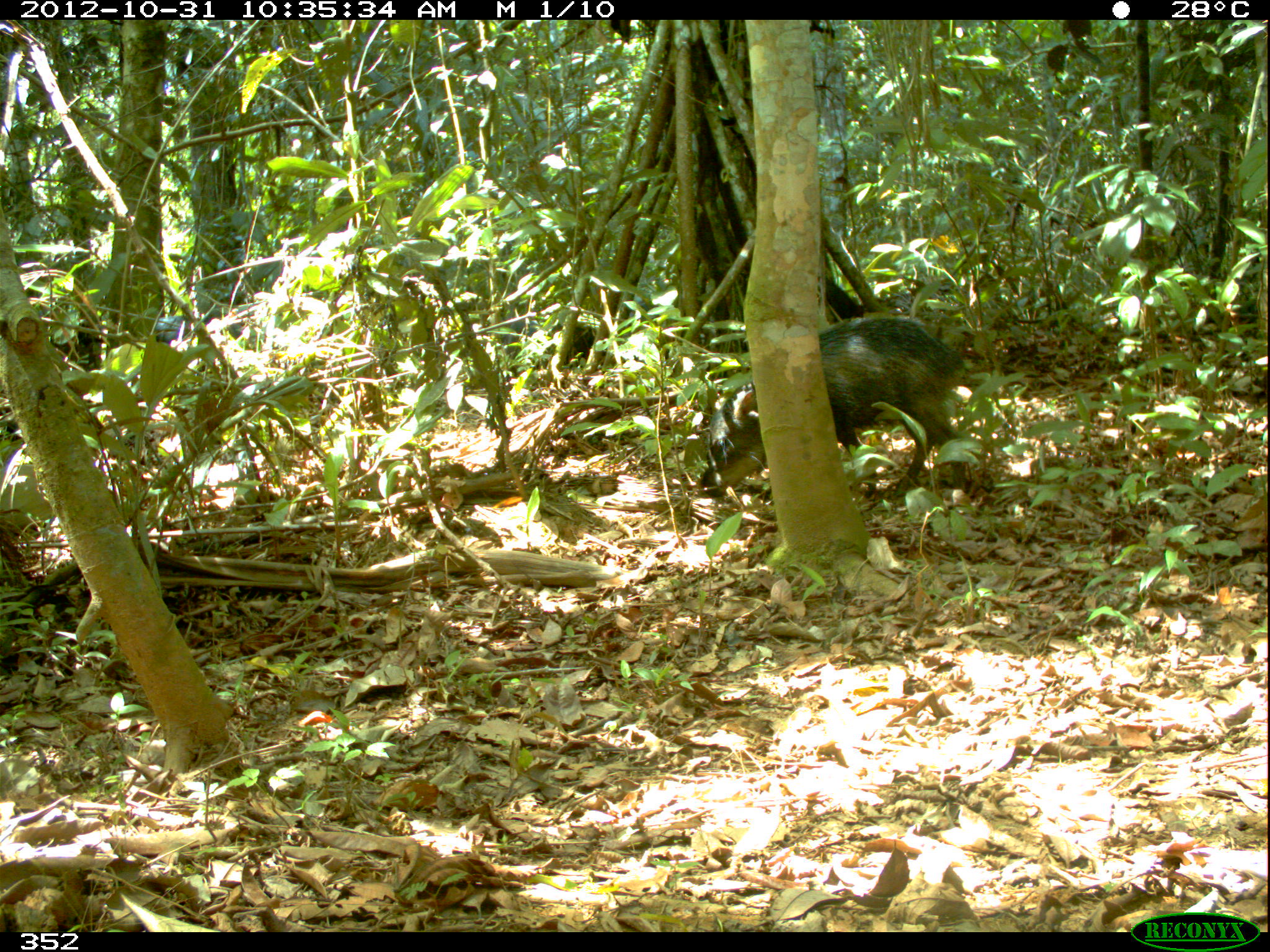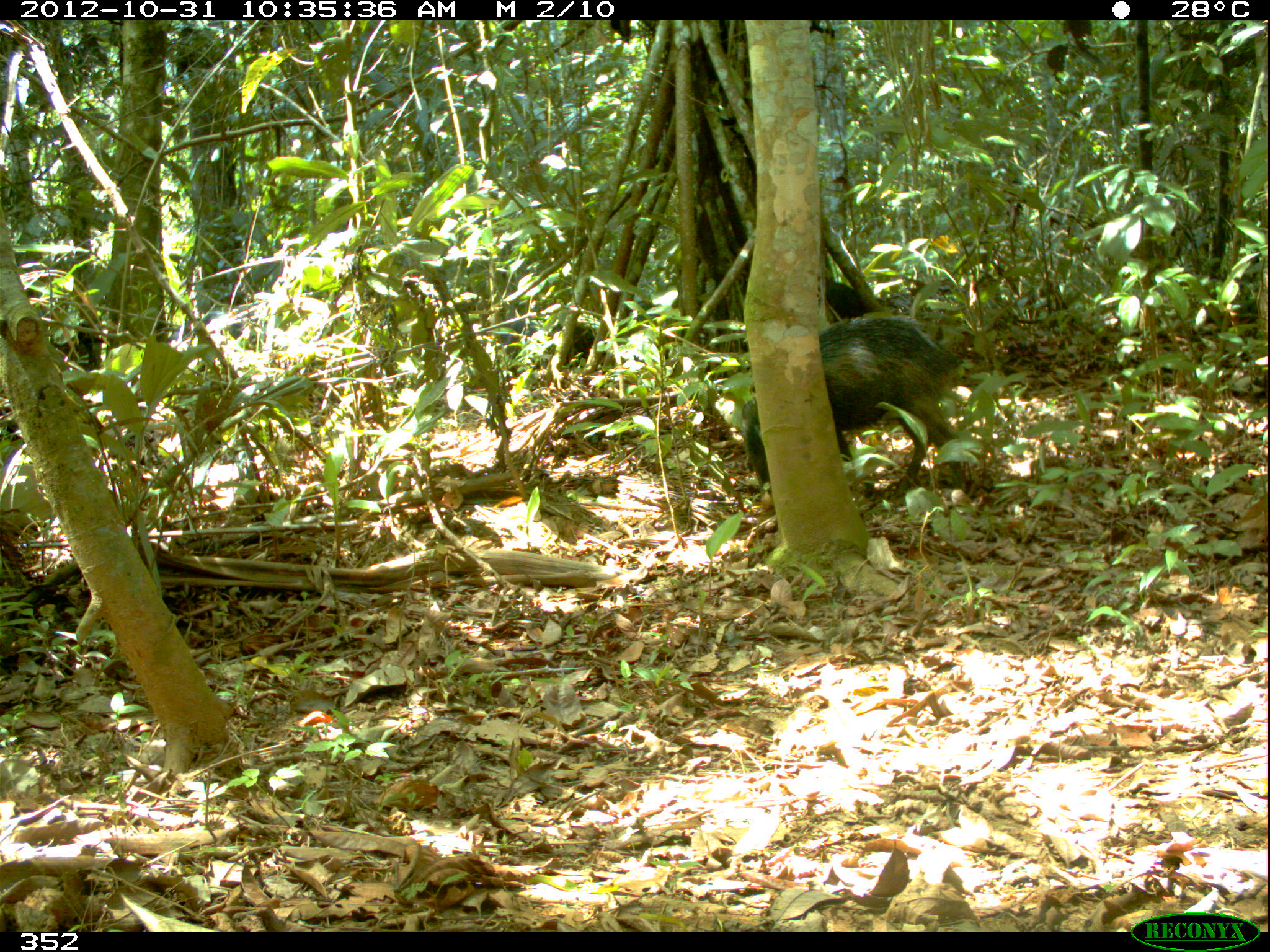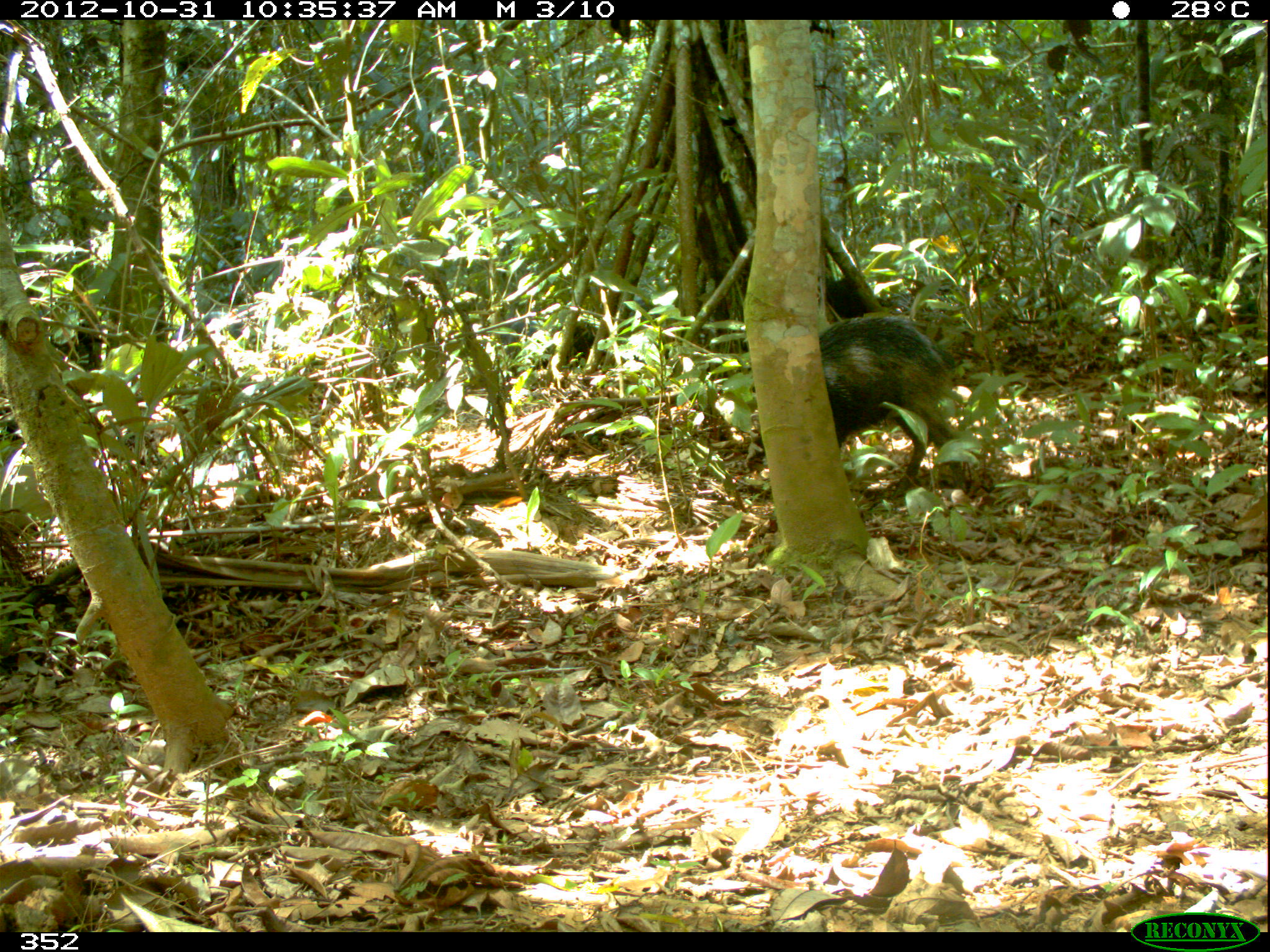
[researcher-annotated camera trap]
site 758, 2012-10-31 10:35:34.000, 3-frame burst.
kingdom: Animalia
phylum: Chordata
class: Mammalia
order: Artiodactyla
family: Tayassuidae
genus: Tayassu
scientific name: Tayassu pecari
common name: white-lipped peccary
Tayassu pecari (white-lipped peccary).